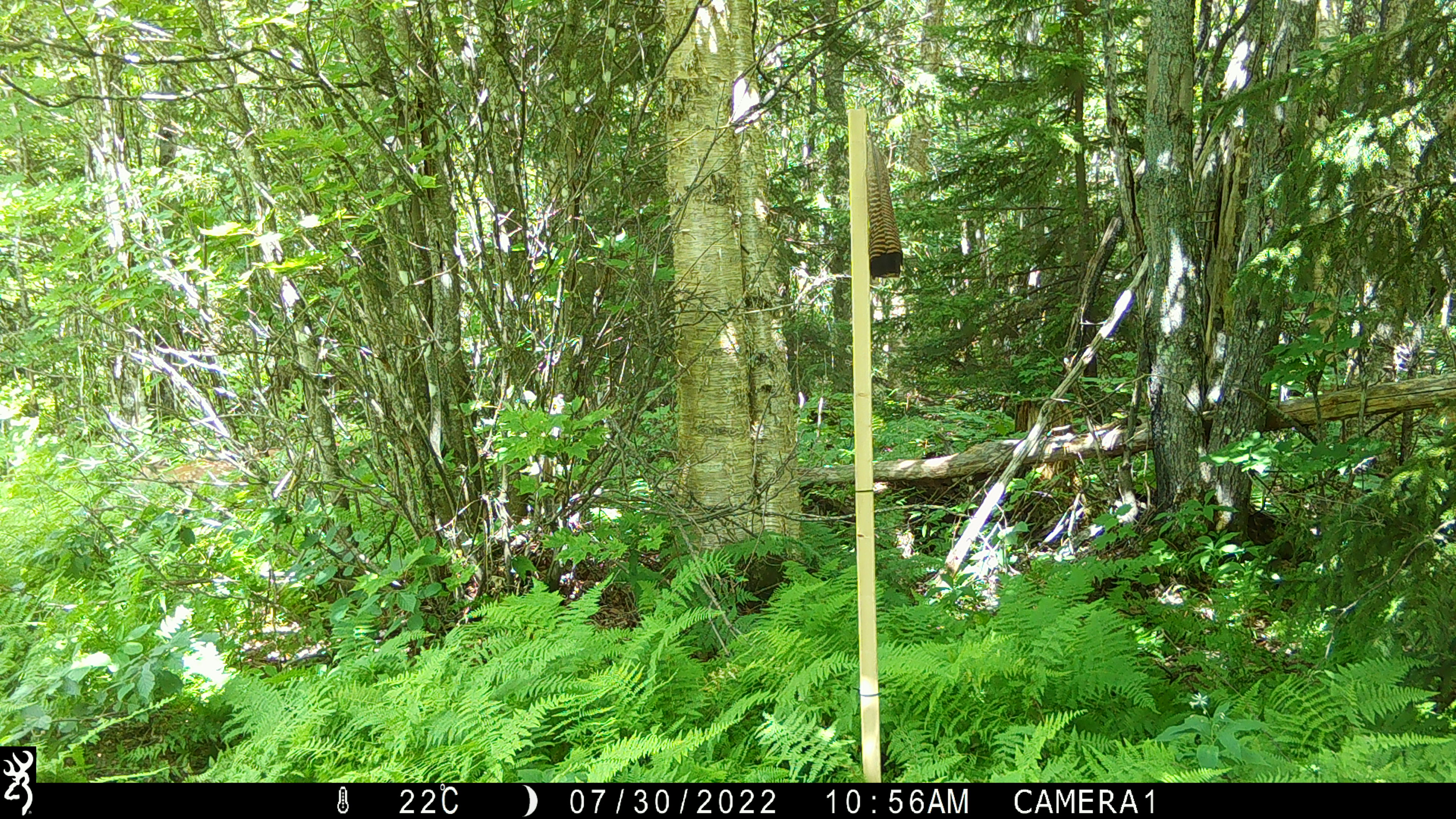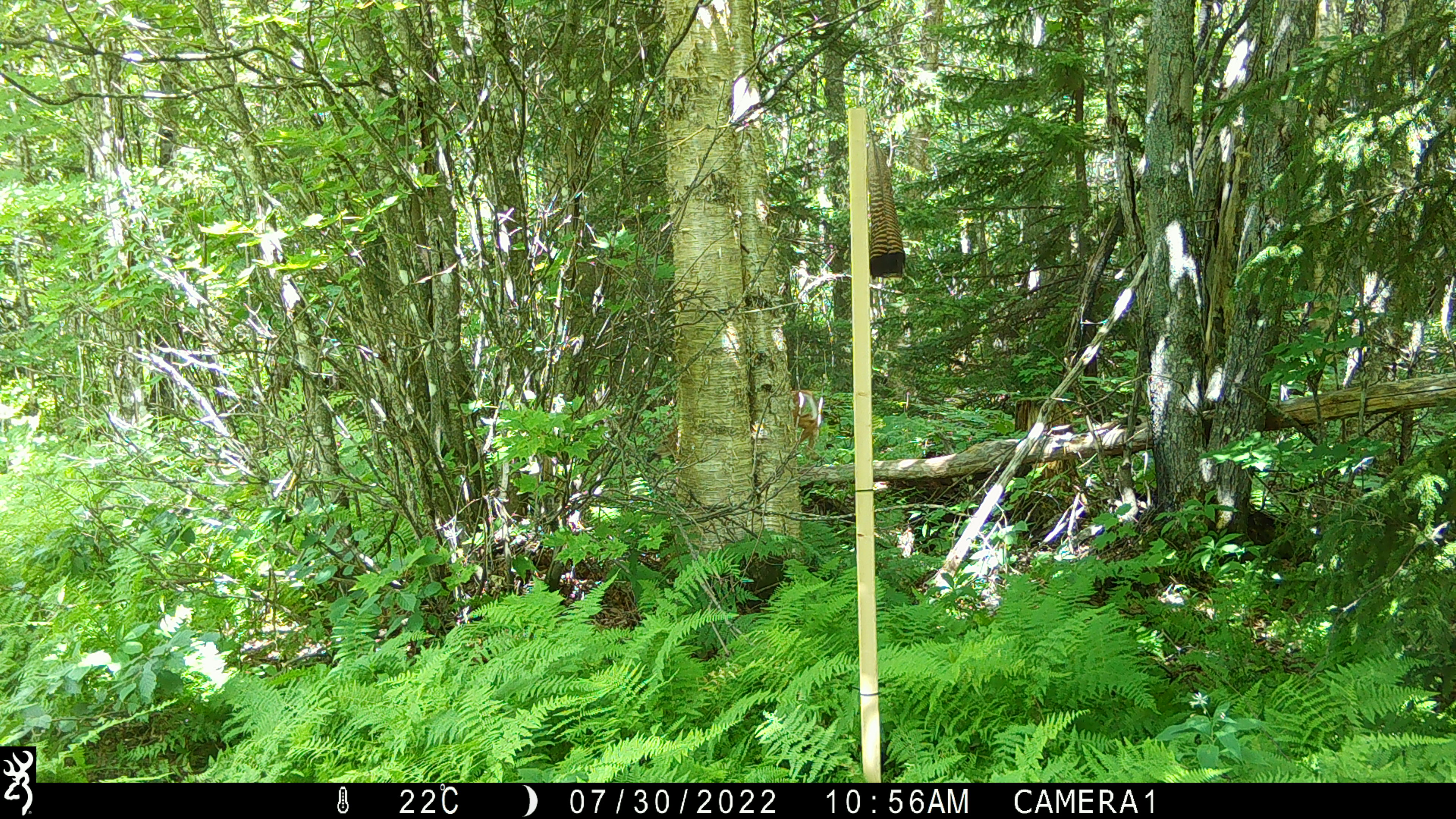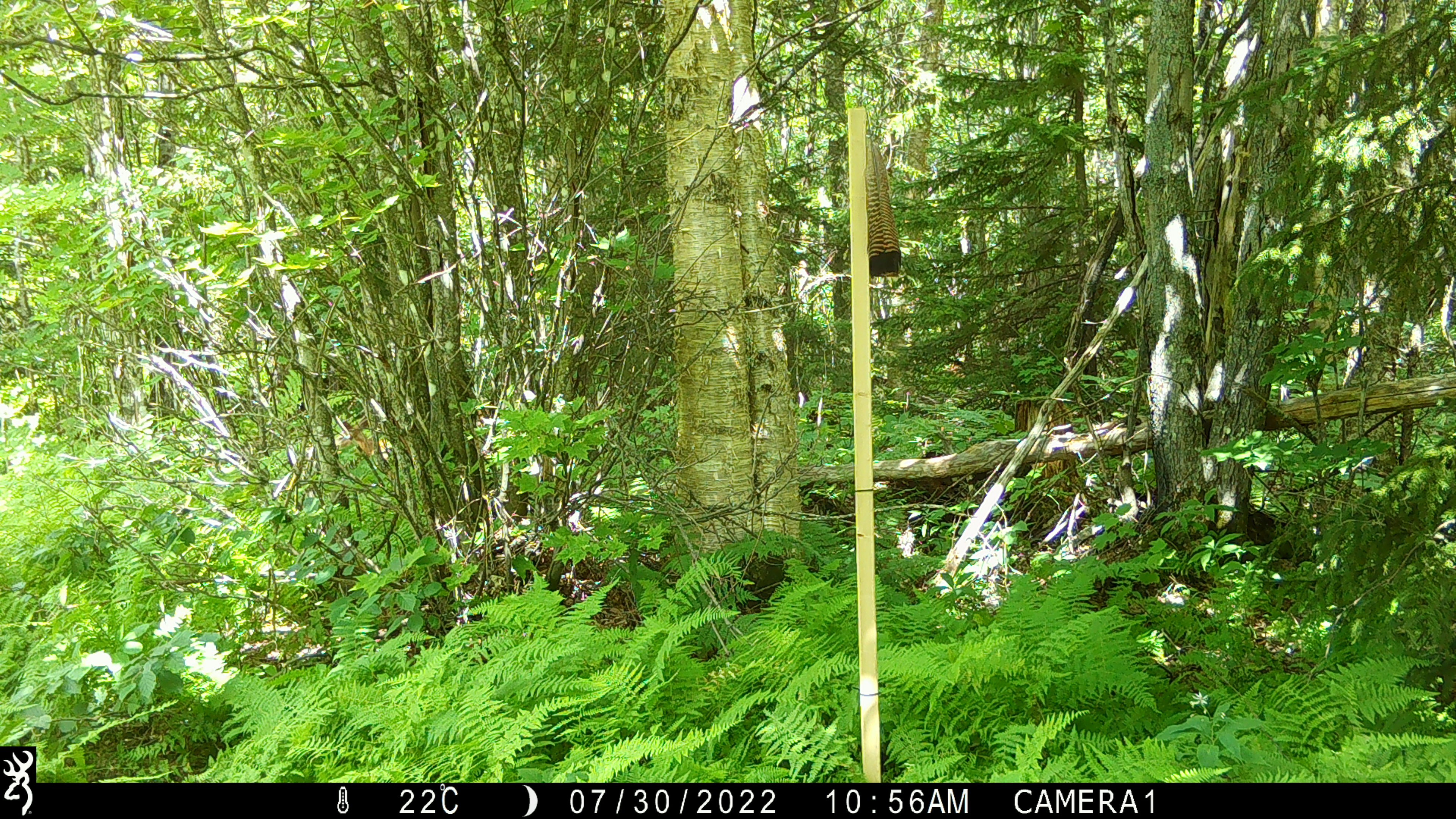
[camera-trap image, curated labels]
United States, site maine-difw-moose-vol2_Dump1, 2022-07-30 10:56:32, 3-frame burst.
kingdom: Animalia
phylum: Chordata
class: Mammalia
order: Artiodactyla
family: Cervidae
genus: Odocoileus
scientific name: Odocoileus virginianus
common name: white-tailed deer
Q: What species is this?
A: White-tailed deer (Odocoileus virginianus).